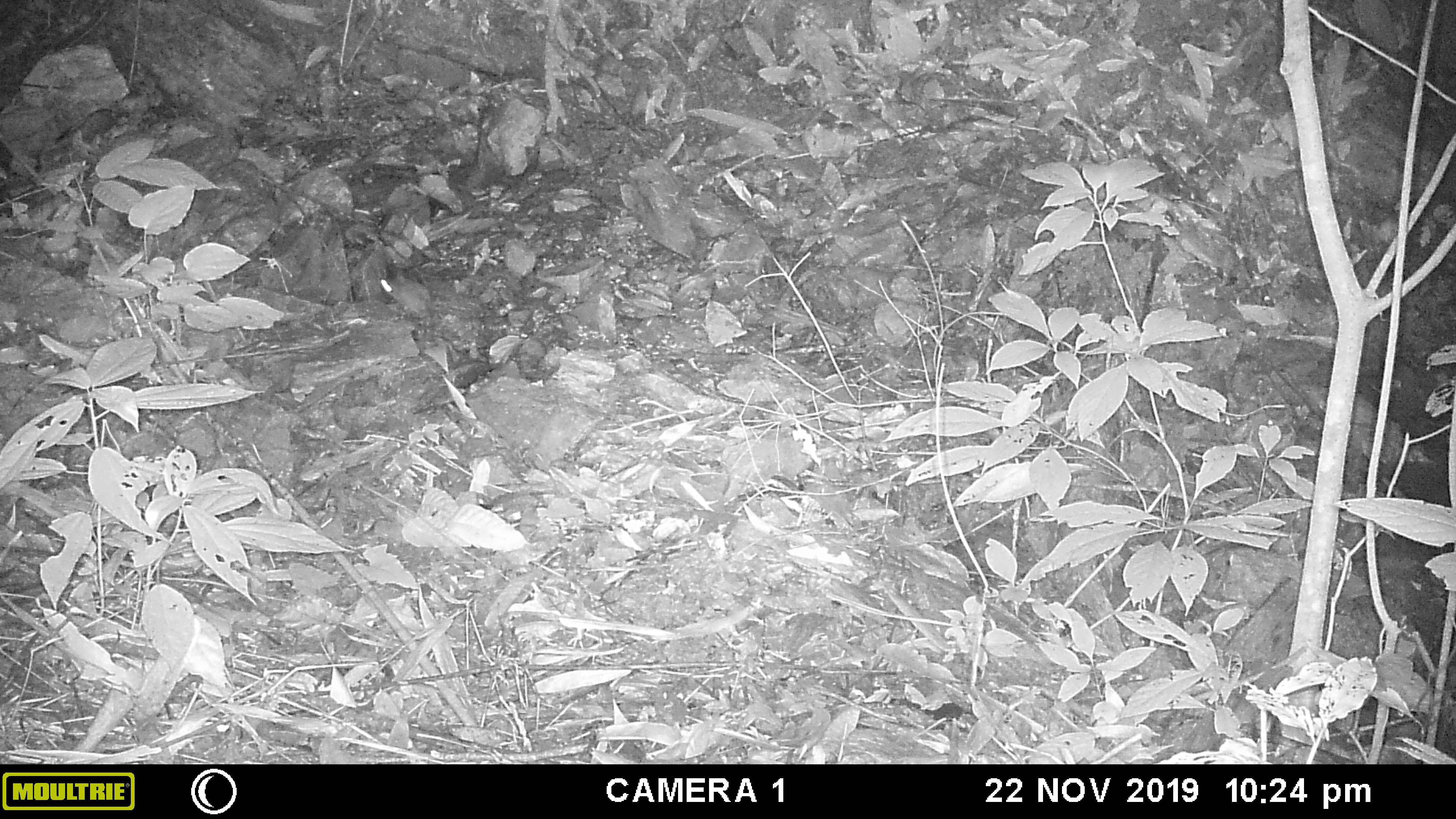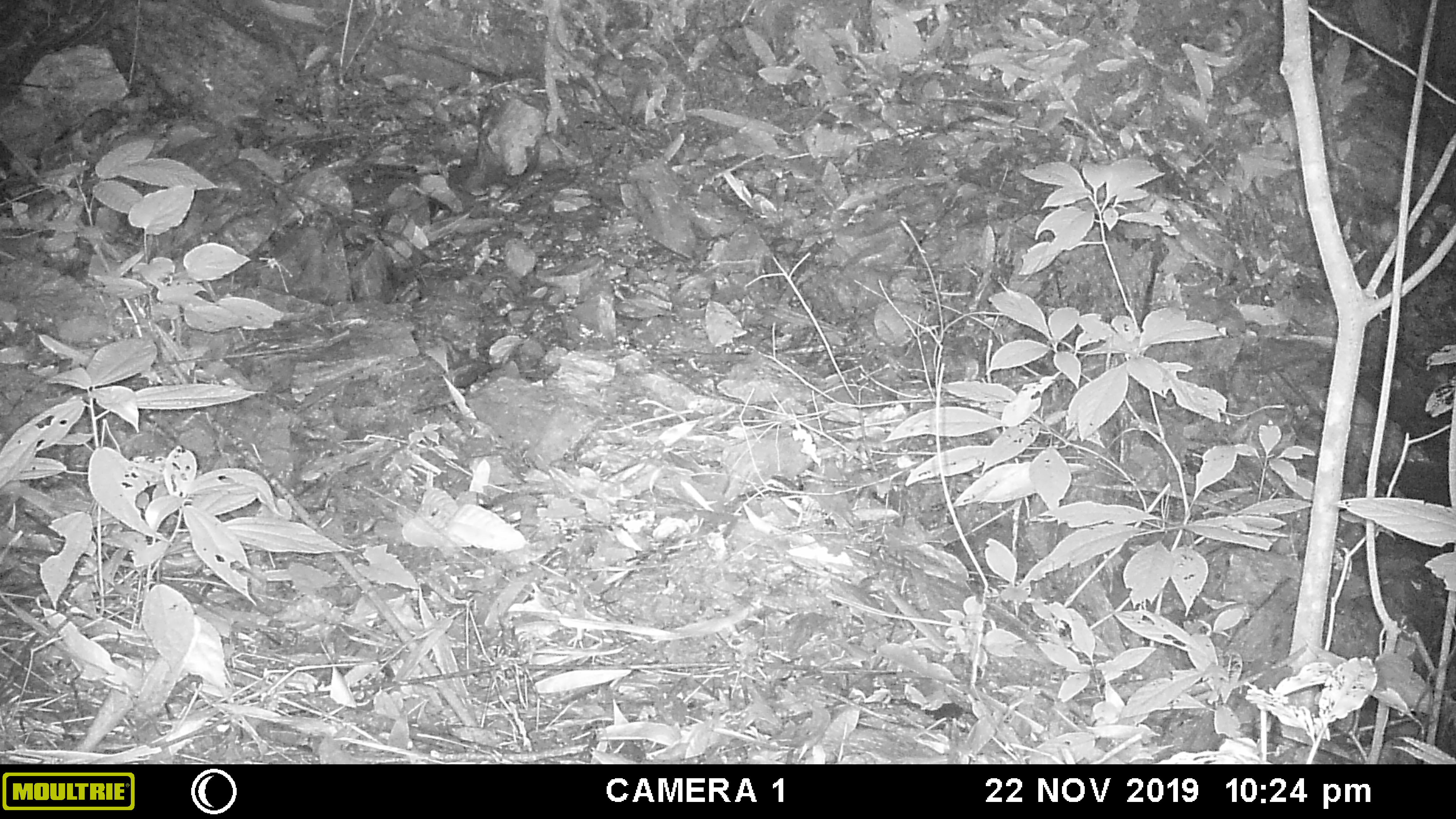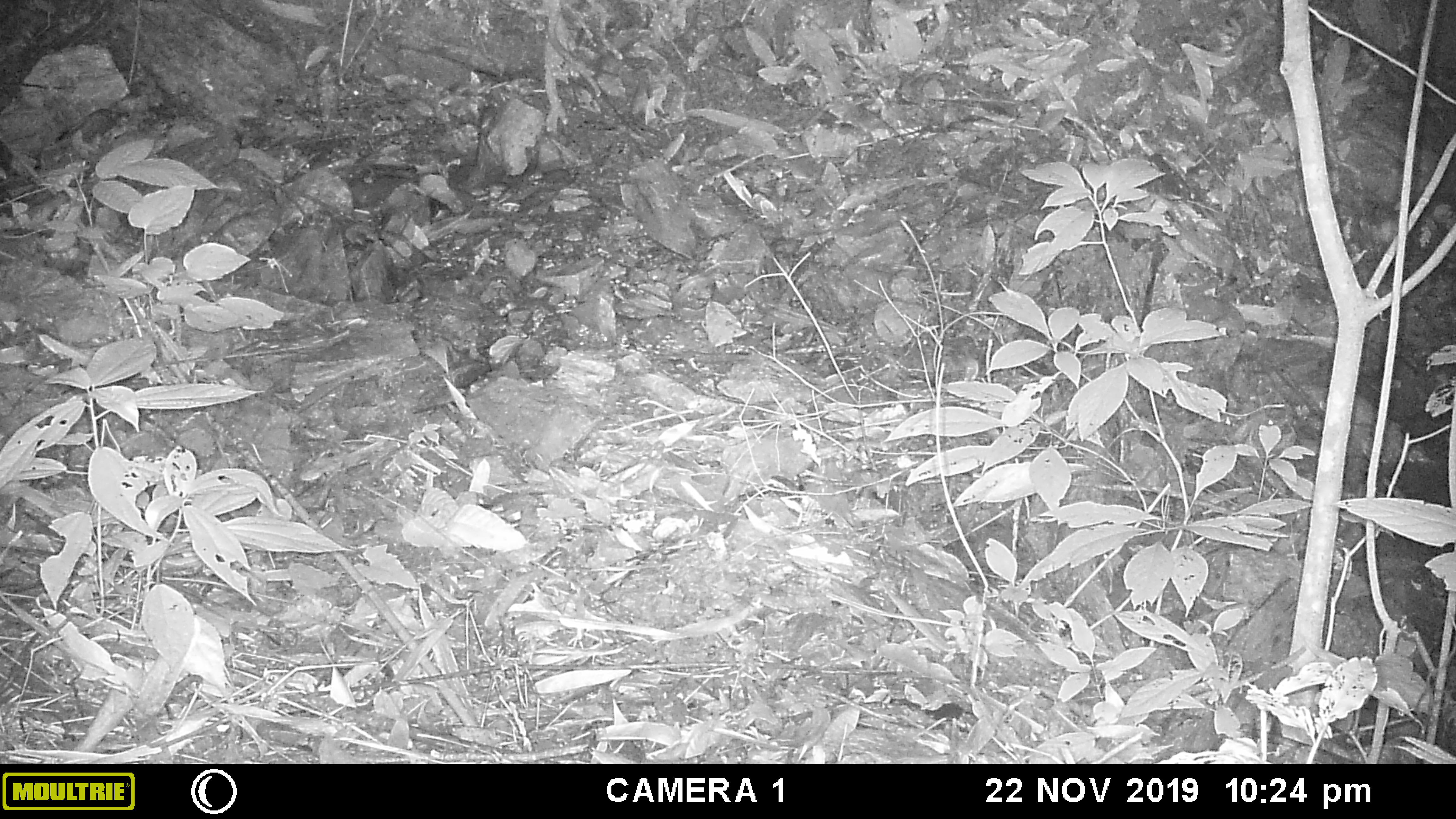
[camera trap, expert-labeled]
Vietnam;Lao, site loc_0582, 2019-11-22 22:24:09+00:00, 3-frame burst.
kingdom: Animalia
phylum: Chordata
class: Mammalia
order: Rodentia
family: Muridae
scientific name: Muridae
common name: old-world mice and rats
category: unidentified murid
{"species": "unidentified murid (old-world mice and rats) (Muridae)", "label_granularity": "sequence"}